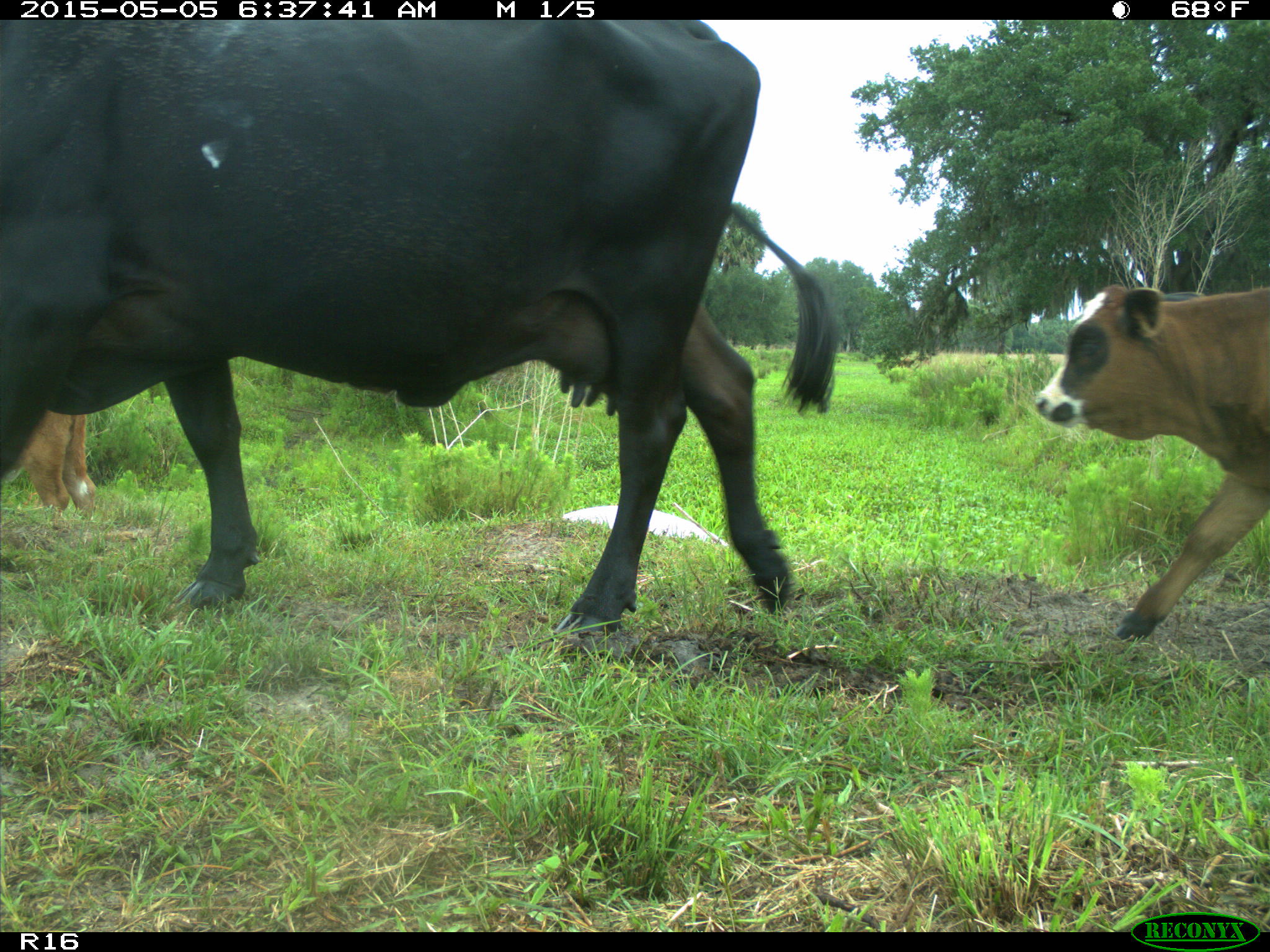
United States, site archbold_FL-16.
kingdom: Animalia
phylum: Chordata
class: Mammalia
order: Artiodactyla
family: Bovidae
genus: Bos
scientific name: Bos taurus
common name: domestic cow